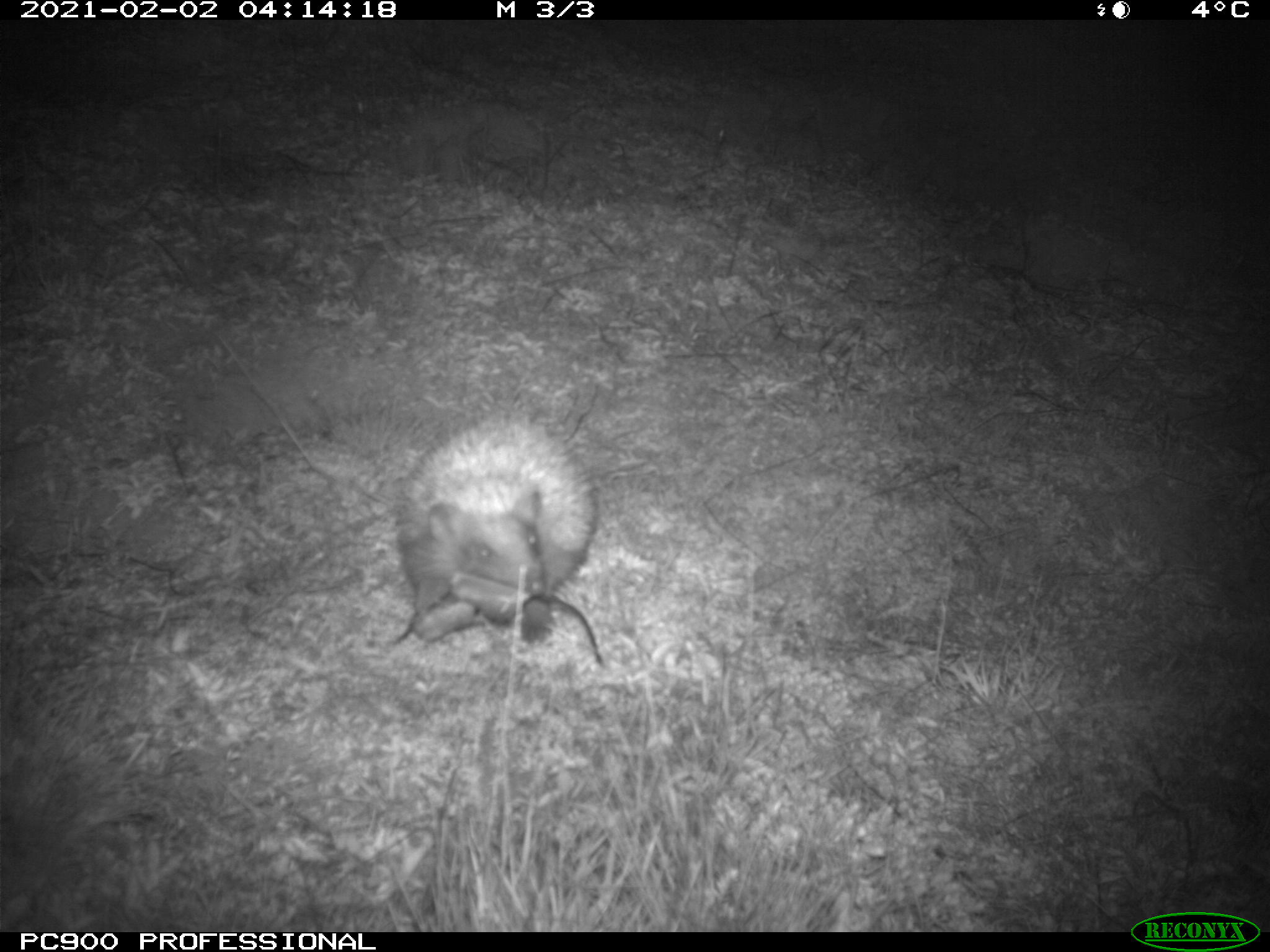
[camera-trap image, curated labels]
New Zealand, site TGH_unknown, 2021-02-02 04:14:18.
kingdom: Animalia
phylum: Chordata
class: Mammalia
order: Eulipotyphla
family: Erinaceidae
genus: Erinaceus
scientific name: Erinaceus europaeus europaeus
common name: european hedgehog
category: hedgehog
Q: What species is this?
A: Hedgehog (european hedgehog) (Erinaceus europaeus europaeus).